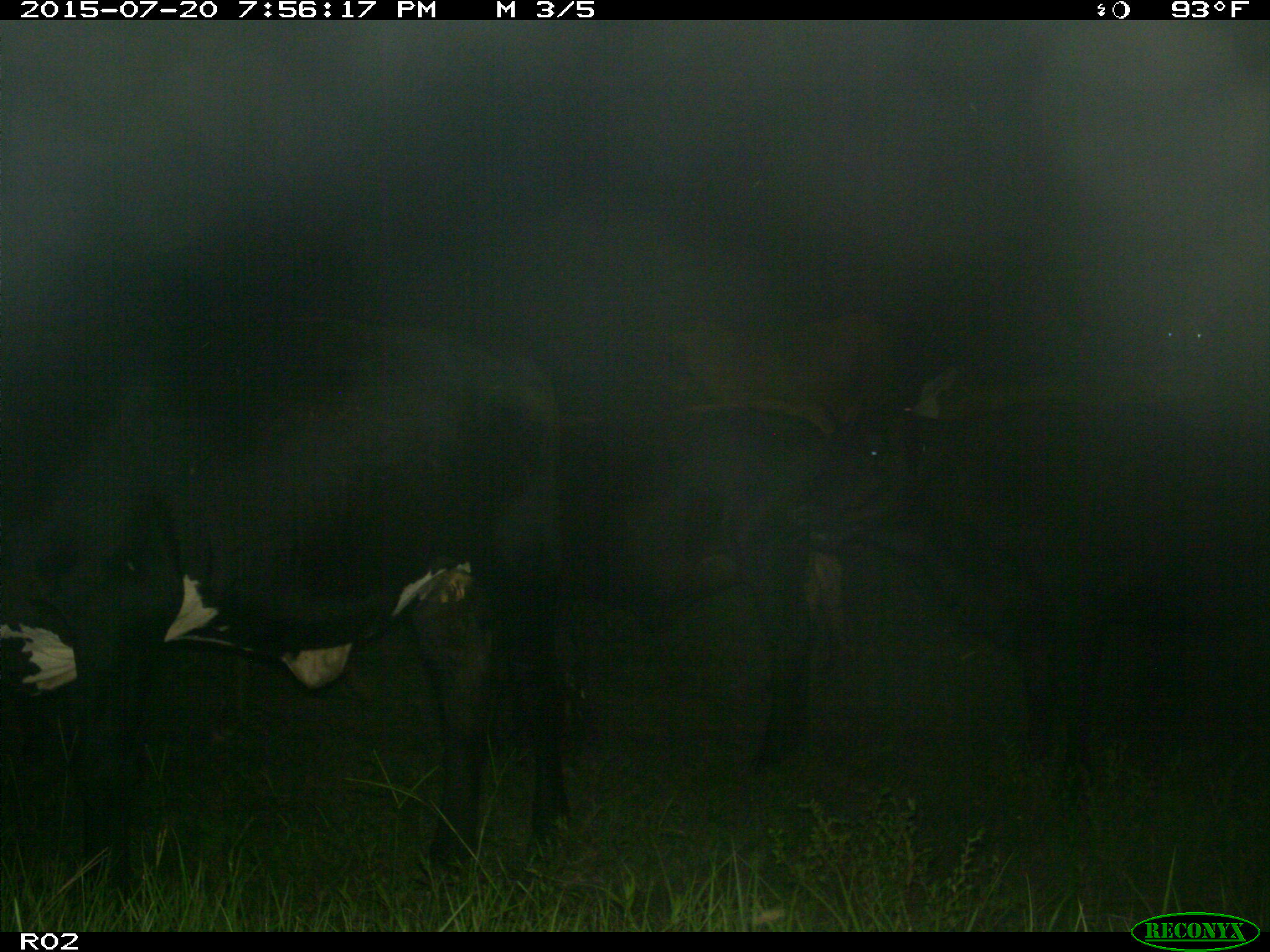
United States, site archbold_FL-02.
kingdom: Animalia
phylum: Chordata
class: Mammalia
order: Artiodactyla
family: Bovidae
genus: Bos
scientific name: Bos taurus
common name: domestic cow